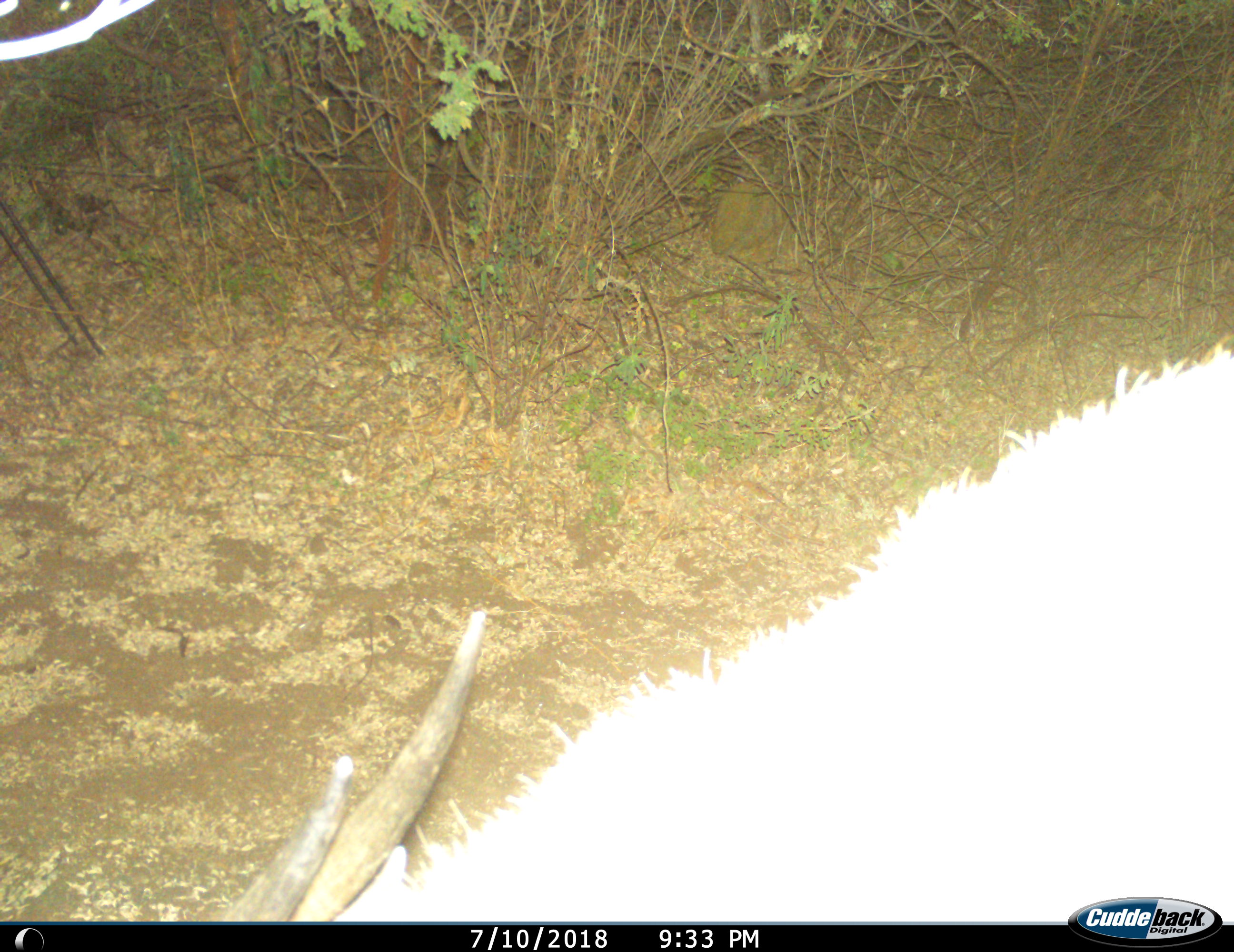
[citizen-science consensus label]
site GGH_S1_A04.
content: unidentified animal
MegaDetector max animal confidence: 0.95